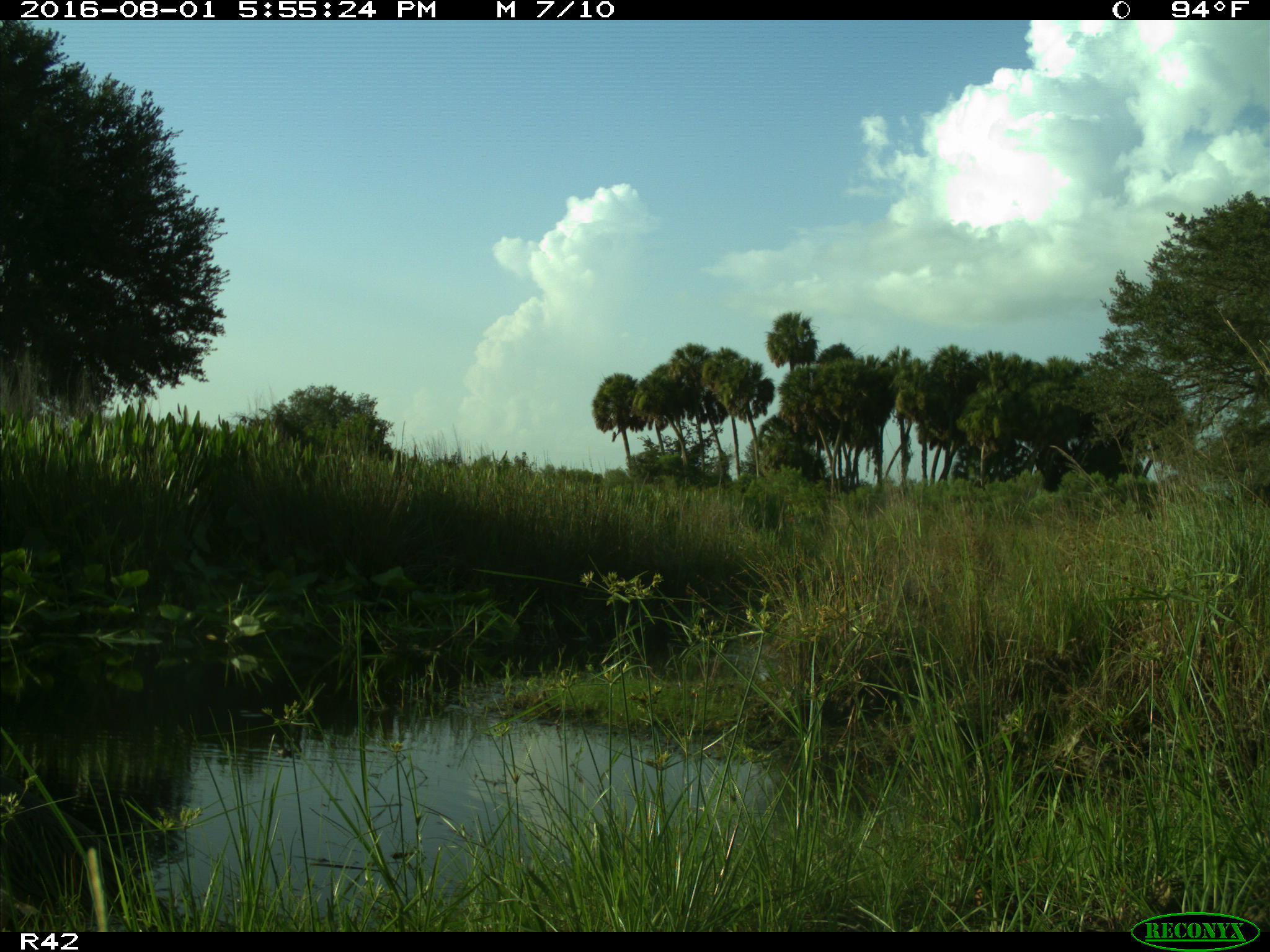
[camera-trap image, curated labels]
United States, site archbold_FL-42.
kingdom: Animalia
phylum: Chordata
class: Aves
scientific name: Aves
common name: birds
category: unidentified bird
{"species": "unidentified bird (birds) (Aves)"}